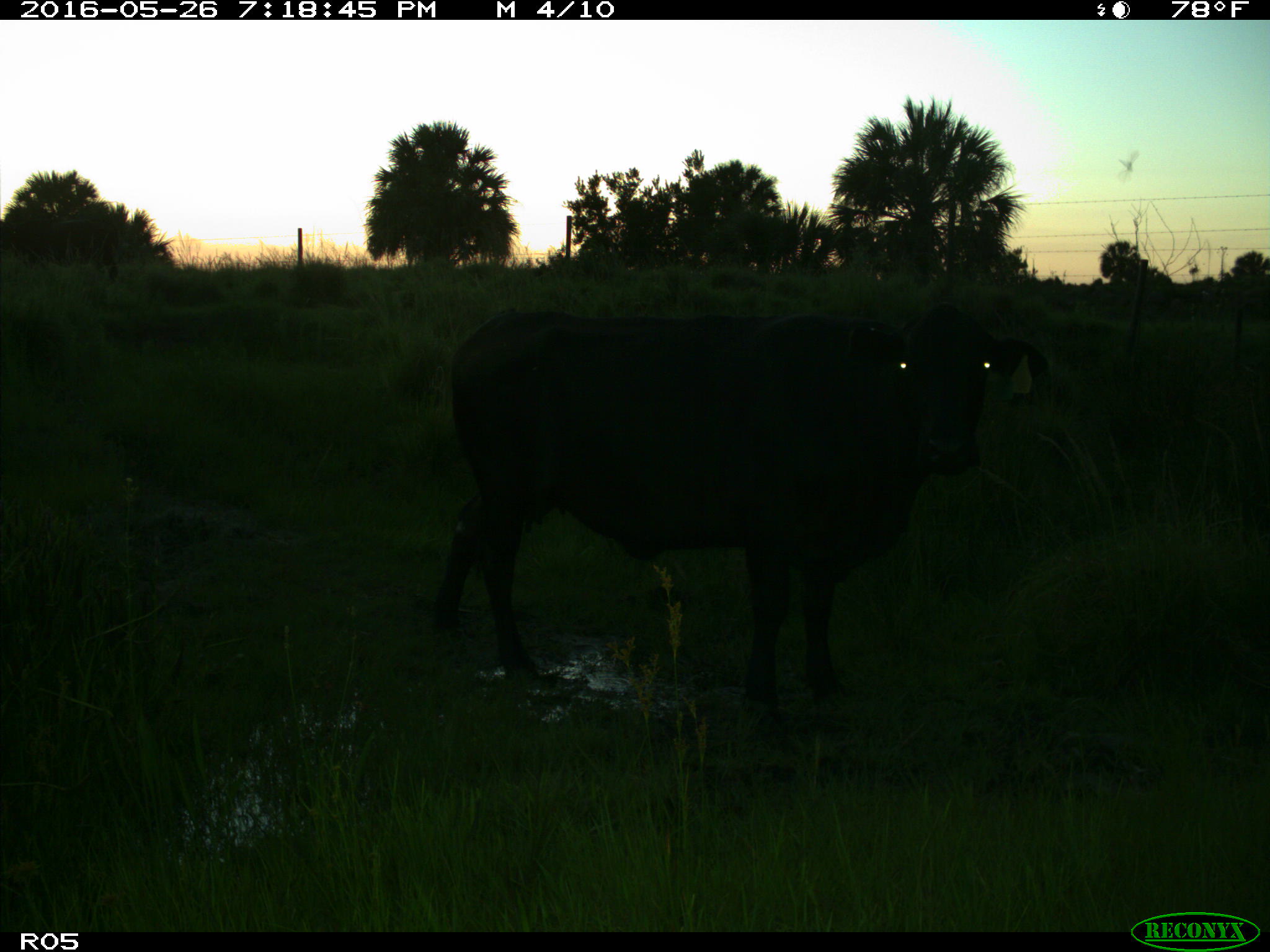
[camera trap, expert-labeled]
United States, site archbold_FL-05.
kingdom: Animalia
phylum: Chordata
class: Mammalia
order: Artiodactyla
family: Bovidae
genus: Bos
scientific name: Bos taurus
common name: domestic cow